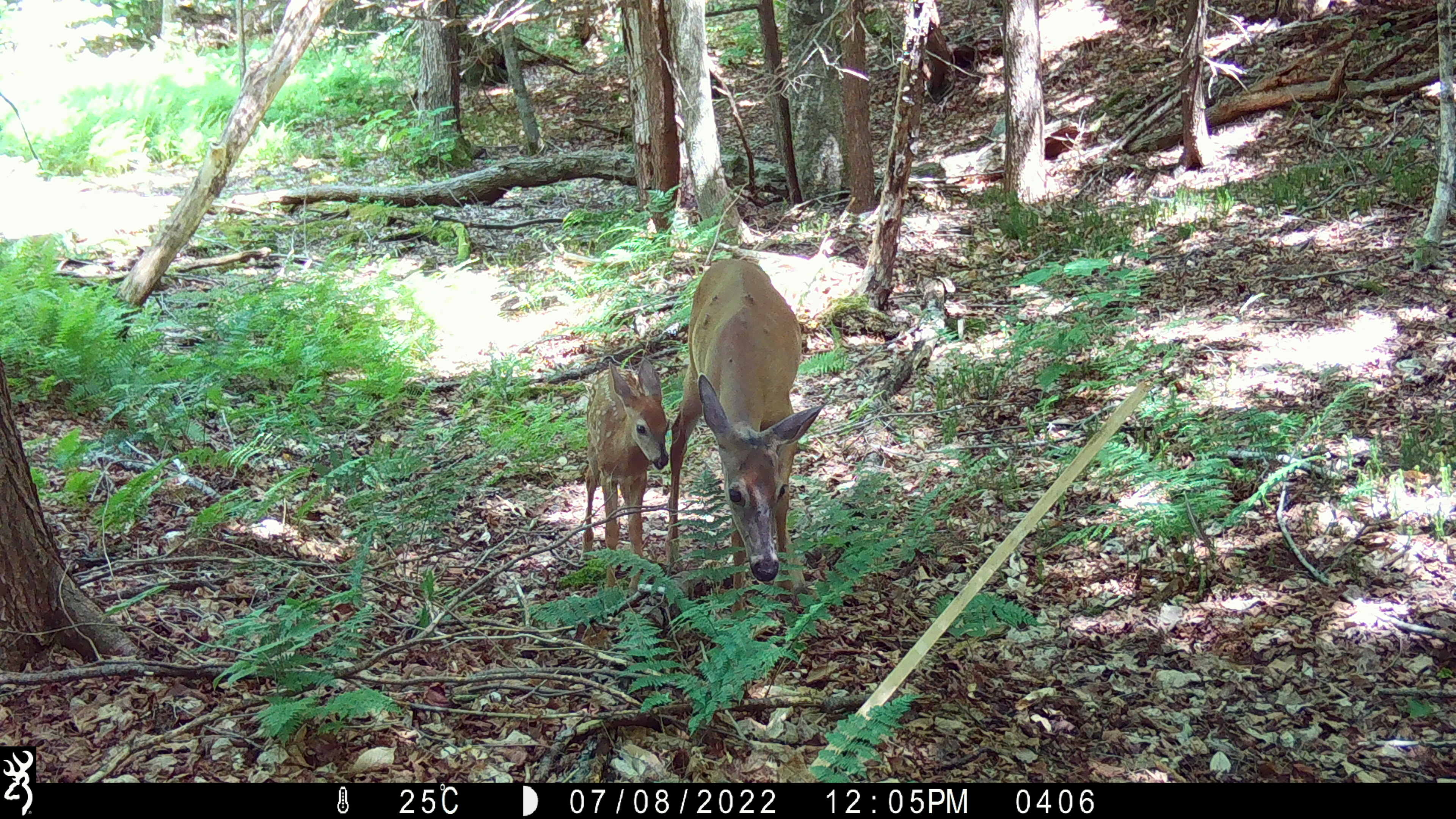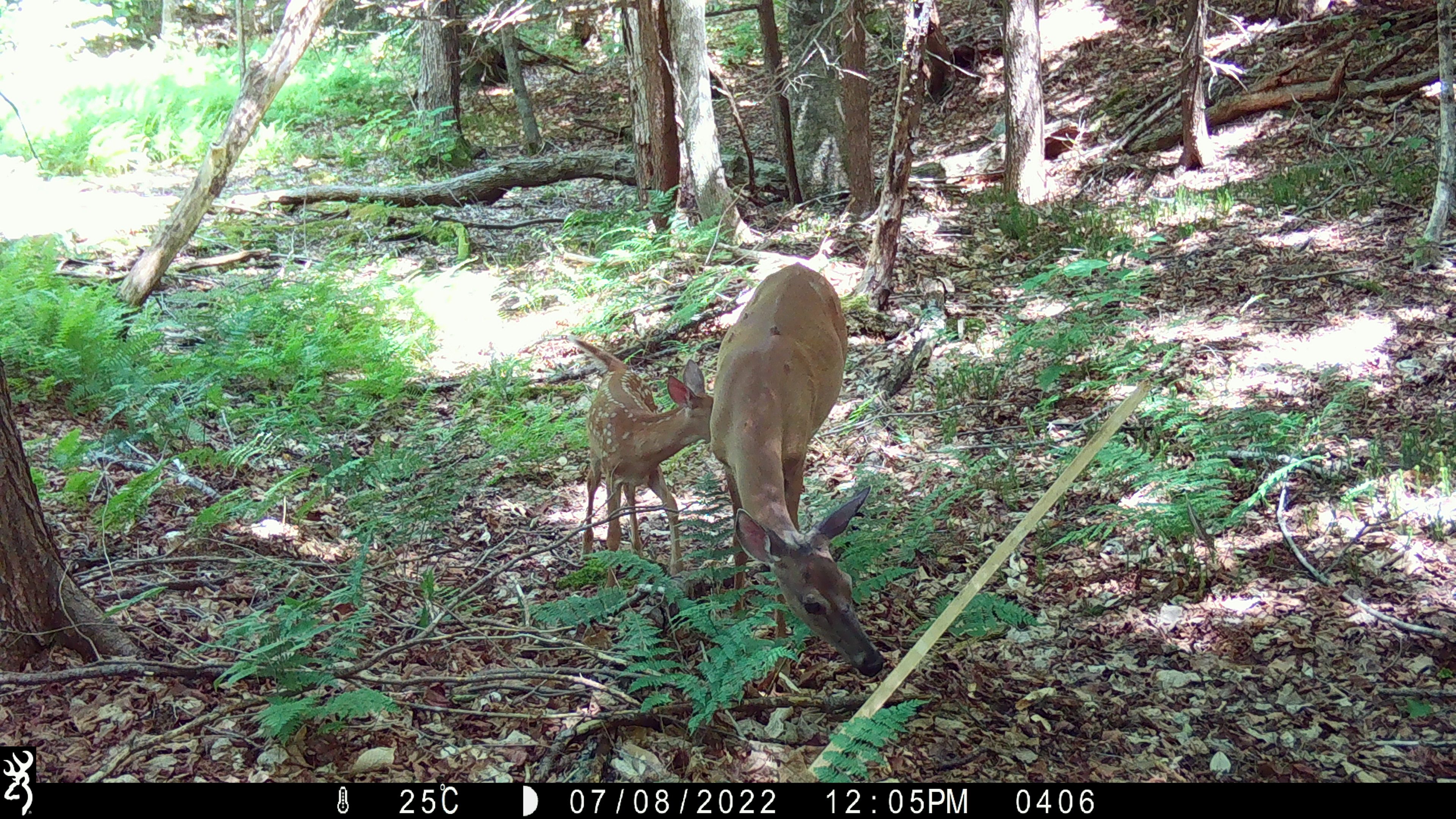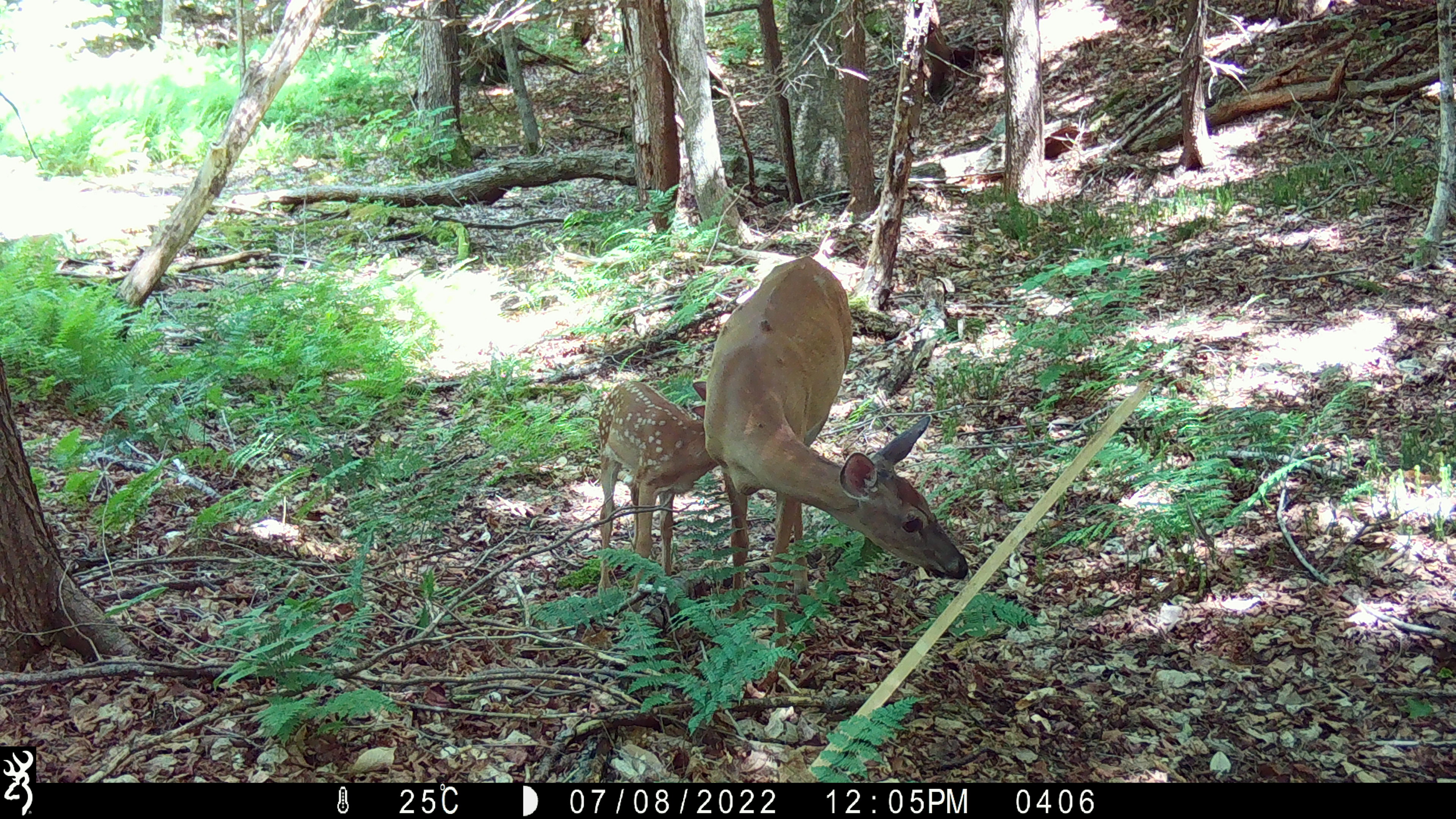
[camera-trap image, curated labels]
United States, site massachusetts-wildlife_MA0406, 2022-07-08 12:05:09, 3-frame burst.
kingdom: Animalia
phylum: Chordata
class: Mammalia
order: Artiodactyla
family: Cervidae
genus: Odocoileus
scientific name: Odocoileus virginianus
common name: white-tailed deer